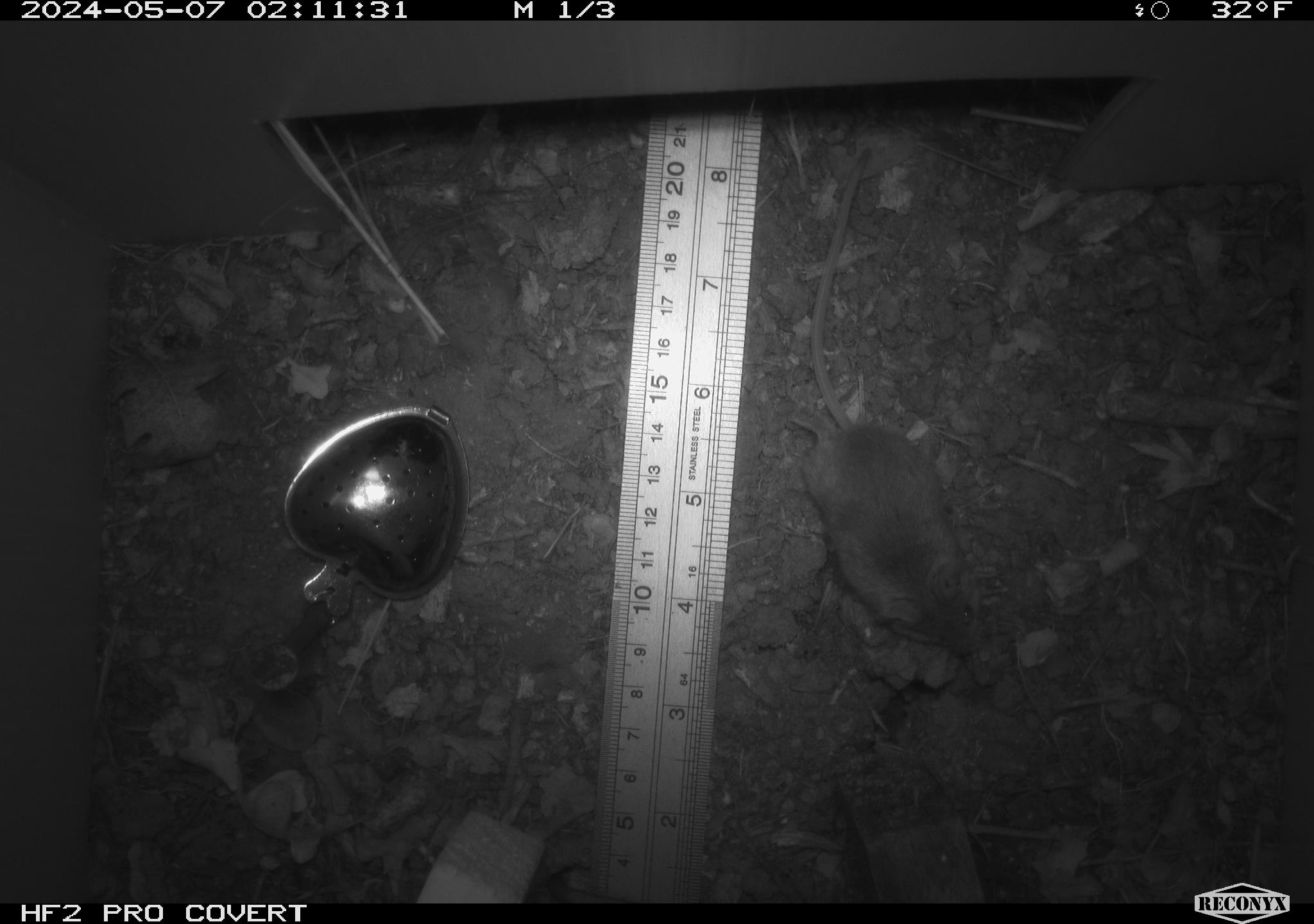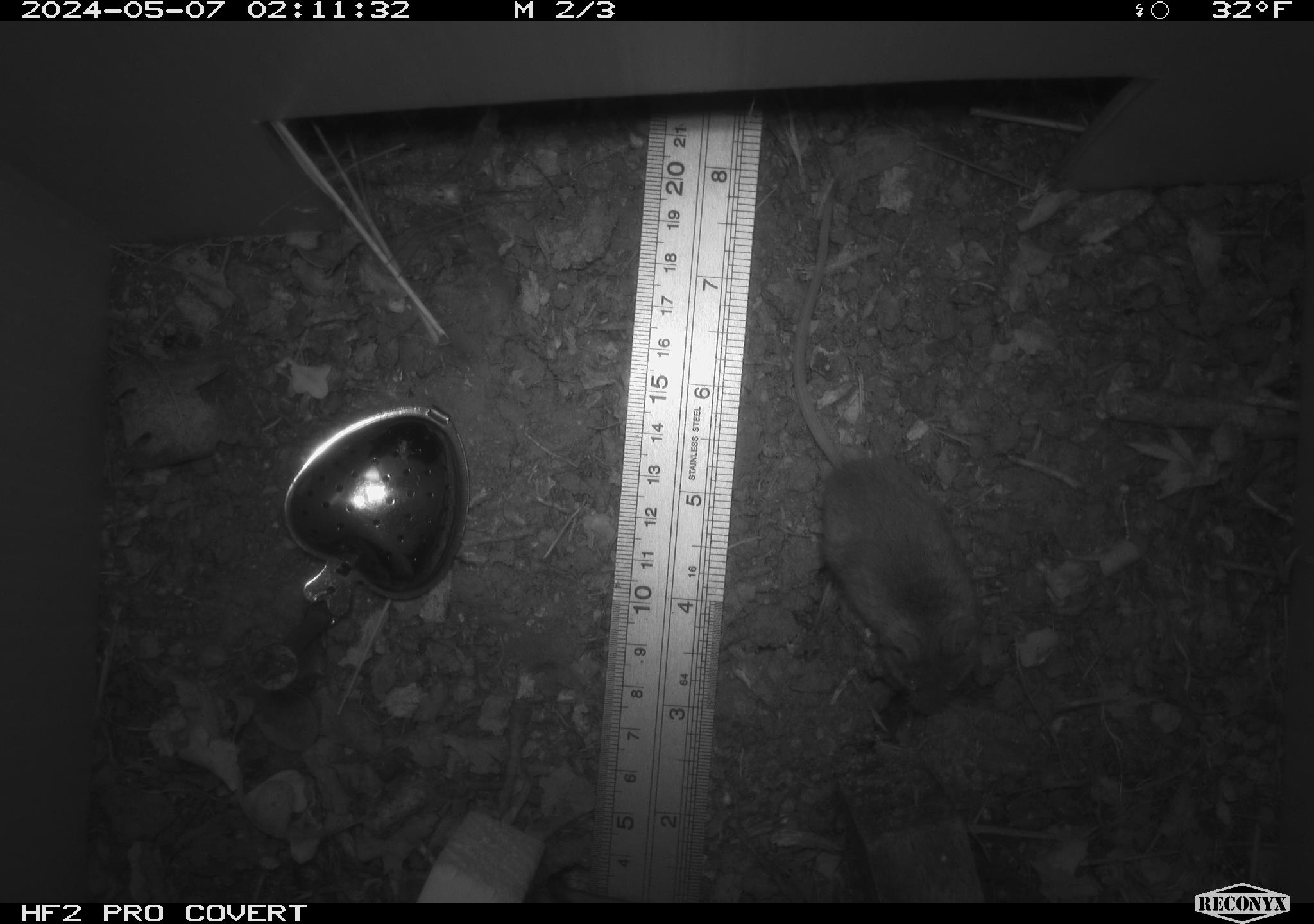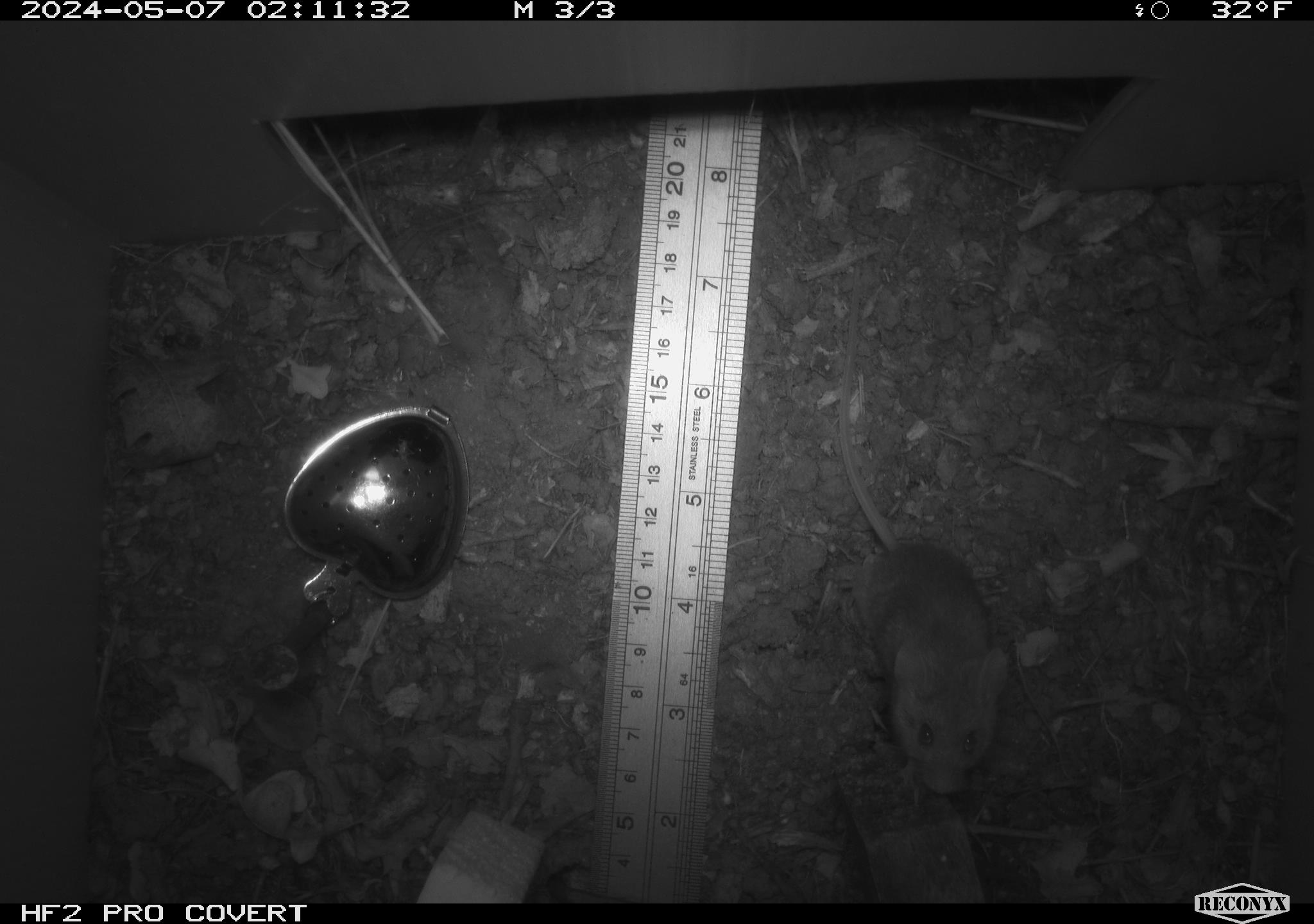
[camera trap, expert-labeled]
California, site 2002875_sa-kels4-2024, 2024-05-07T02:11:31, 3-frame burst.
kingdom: Animalia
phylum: Chordata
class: Mammalia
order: Rodentia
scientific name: Rodentia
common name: rodent